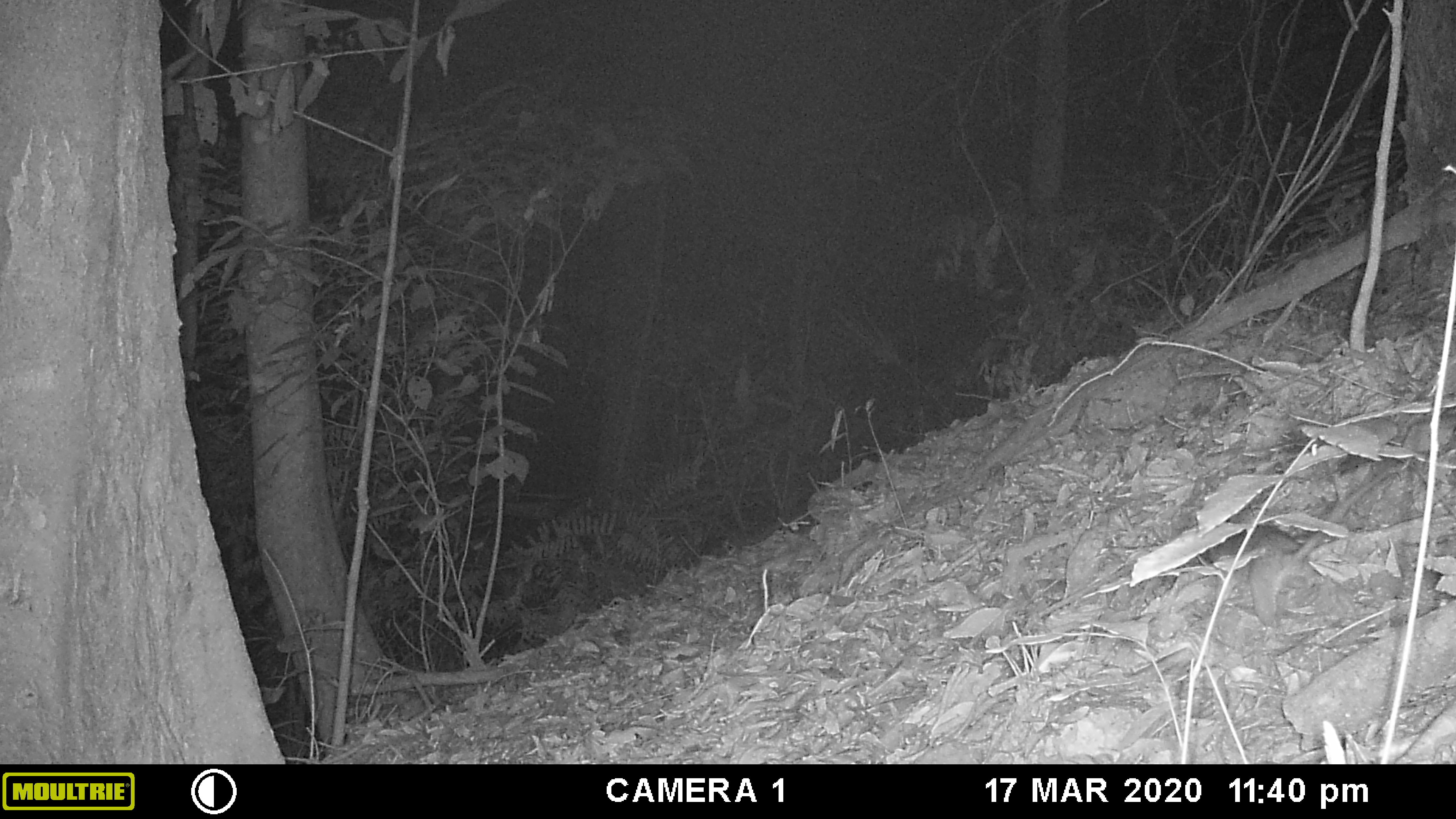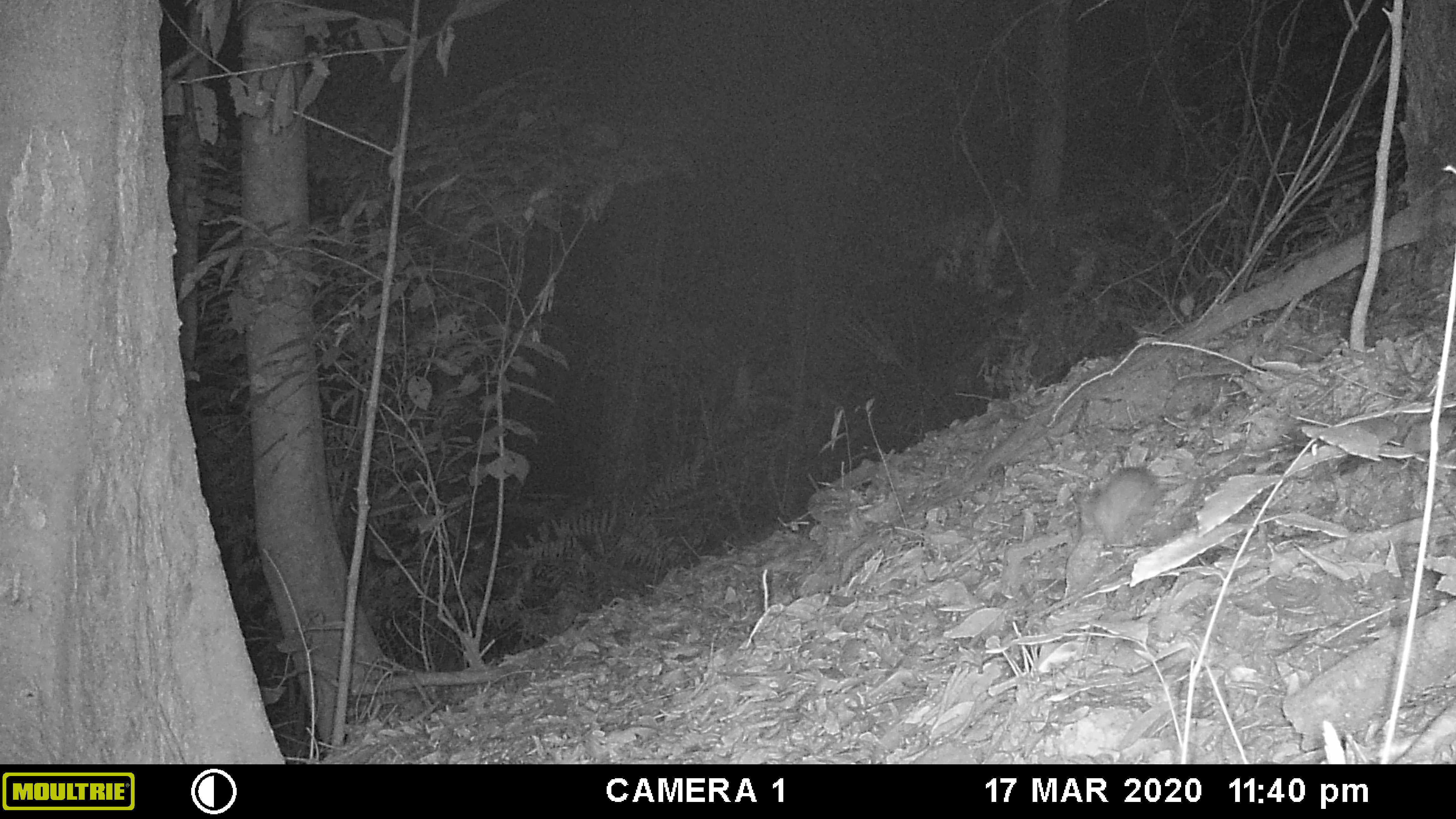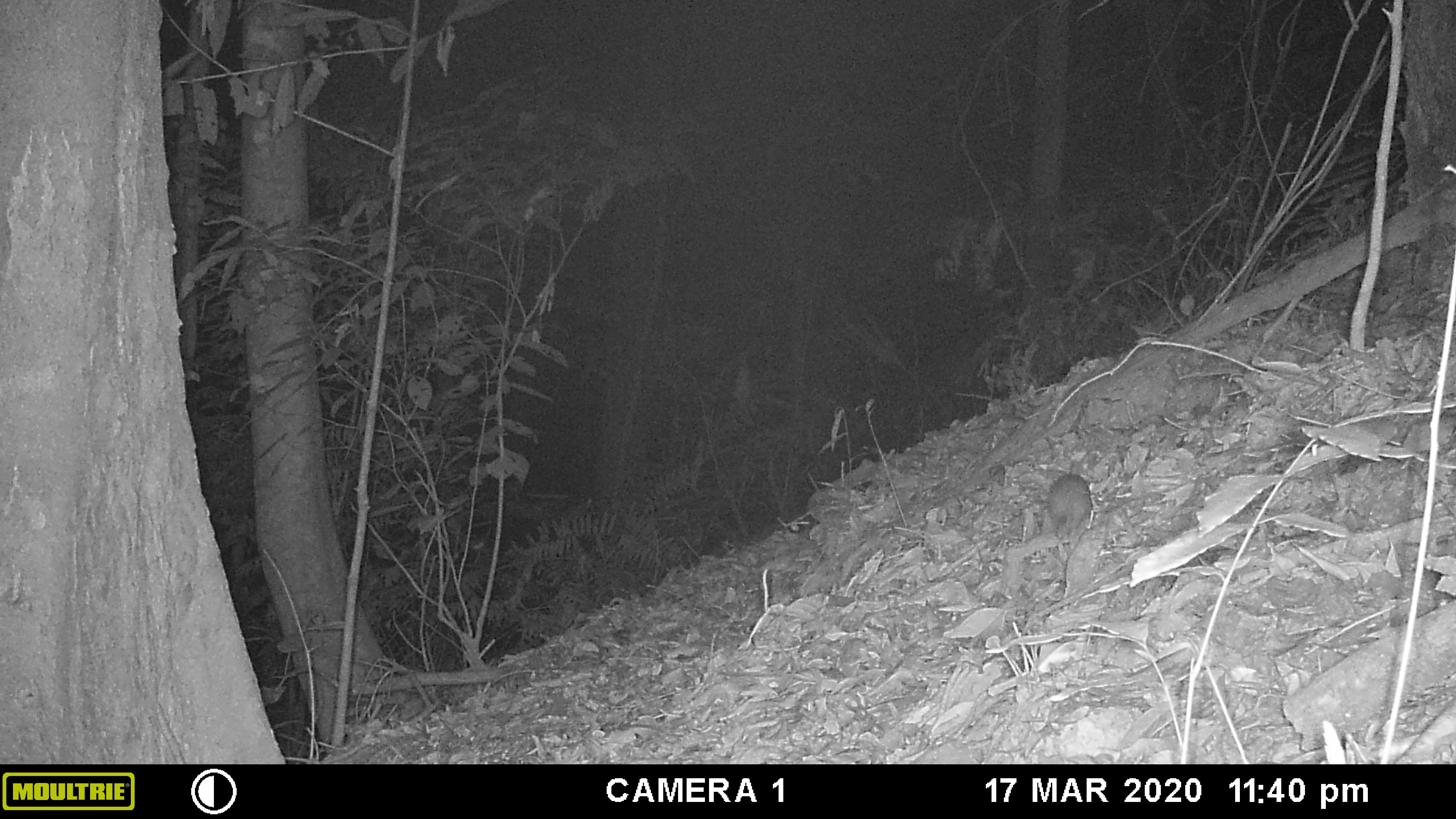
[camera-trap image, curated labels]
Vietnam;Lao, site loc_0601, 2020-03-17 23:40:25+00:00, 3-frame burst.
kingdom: Animalia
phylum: Chordata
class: Mammalia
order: Rodentia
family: Muridae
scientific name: Muridae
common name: old-world mice and rats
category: unidentified murid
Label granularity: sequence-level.